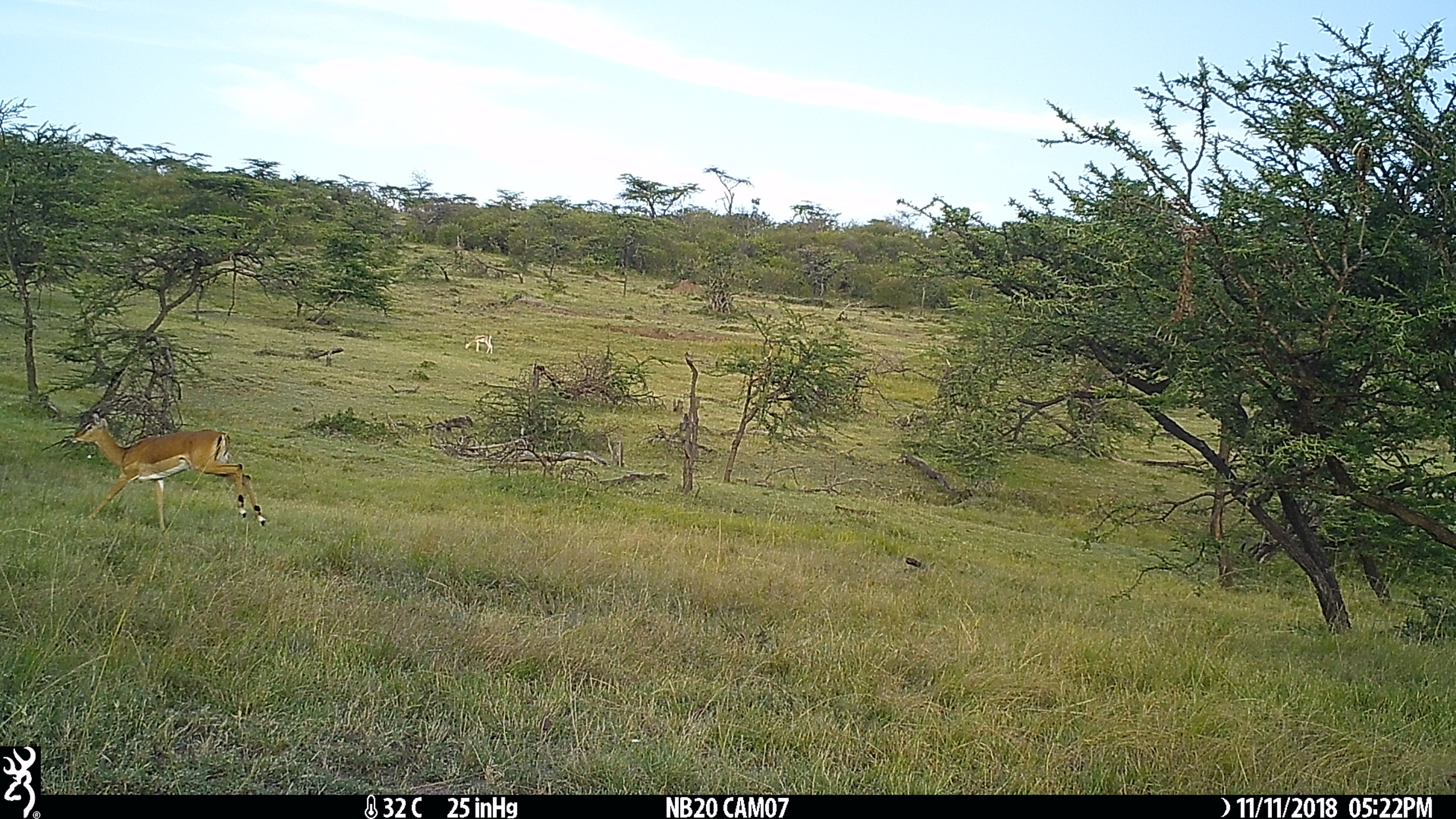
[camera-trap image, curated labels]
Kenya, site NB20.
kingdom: Animalia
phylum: Chordata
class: Mammalia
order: Artiodactyla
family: Bovidae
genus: Aepyceros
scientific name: Aepyceros melampus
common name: impala